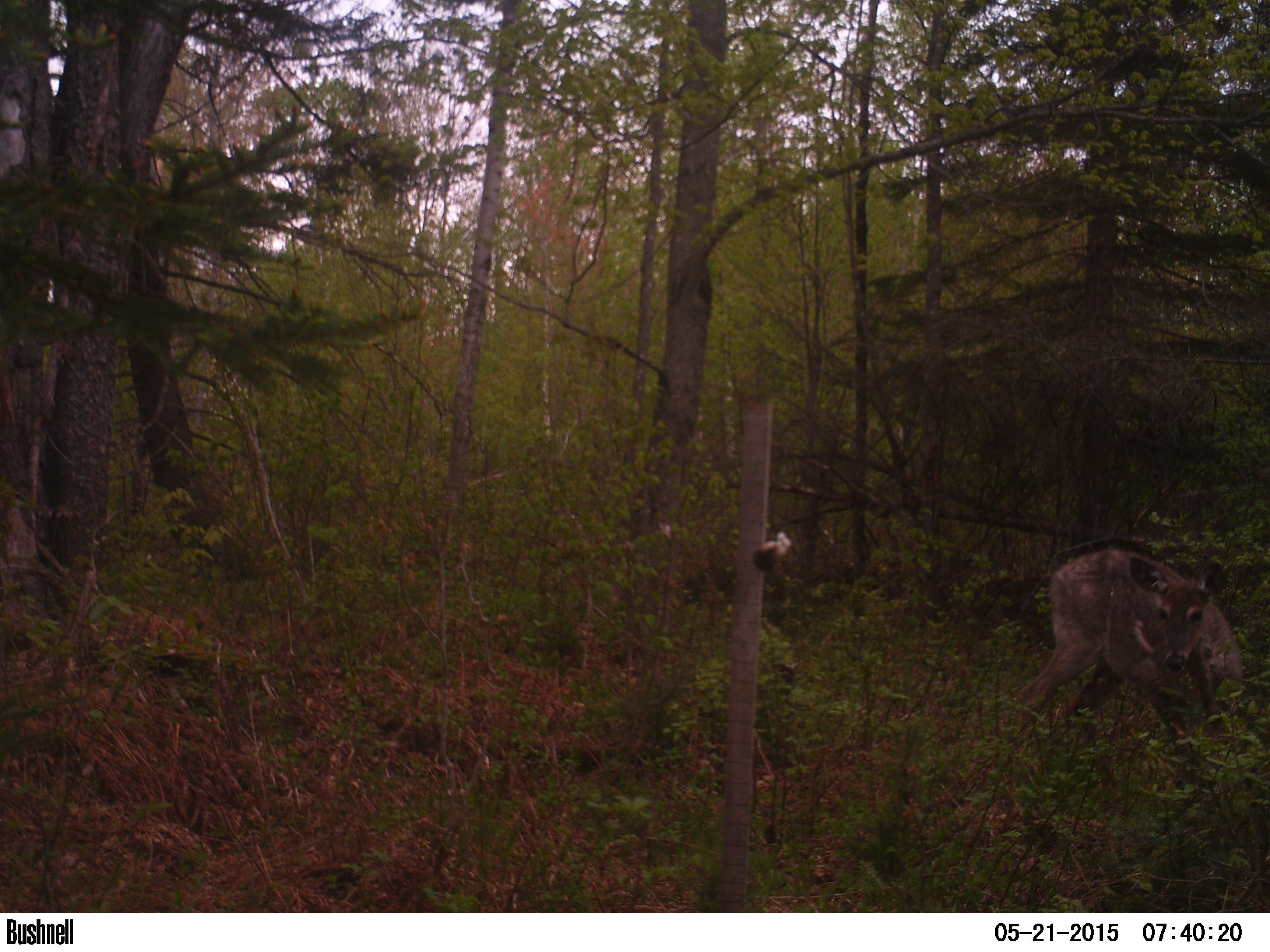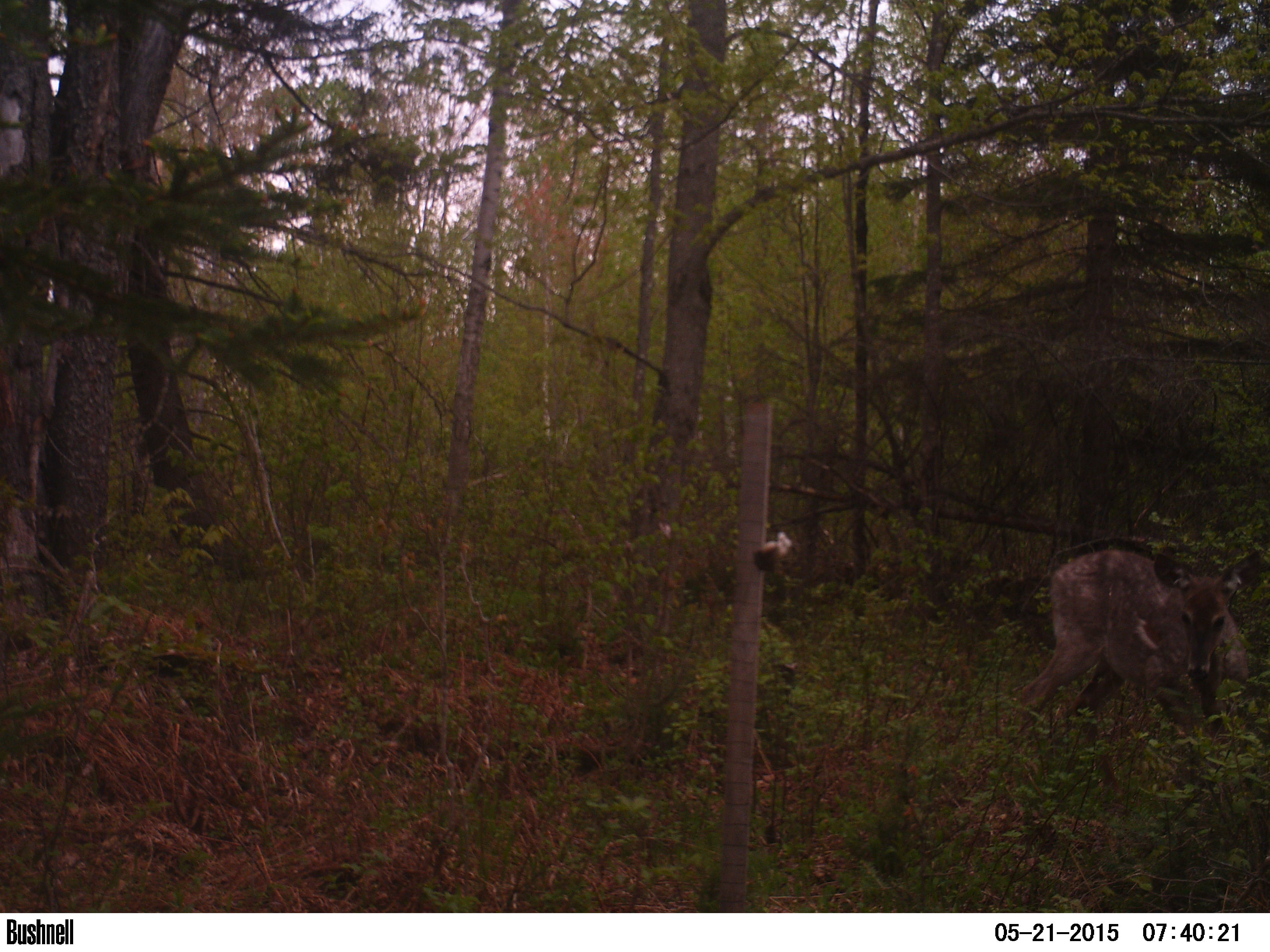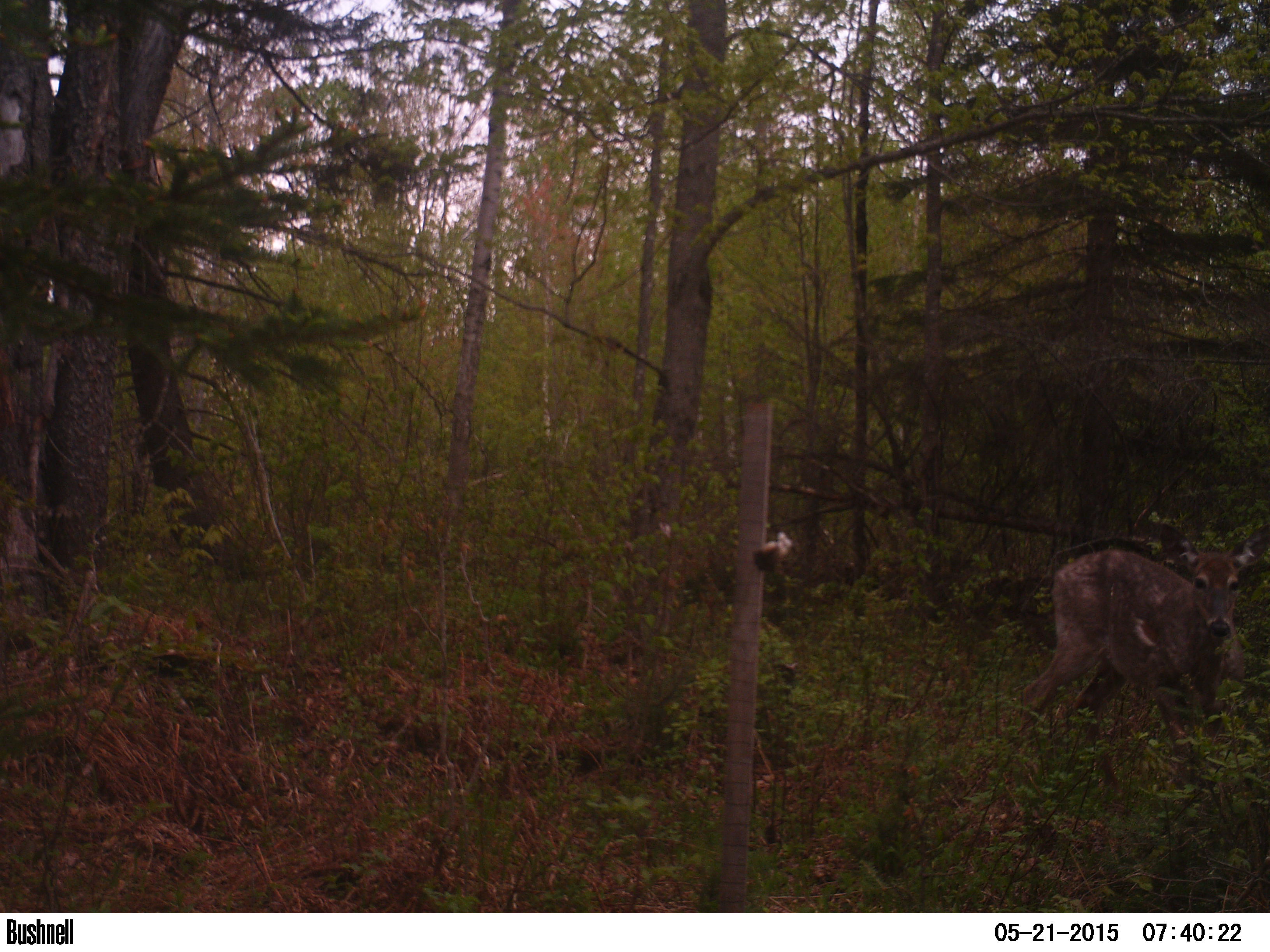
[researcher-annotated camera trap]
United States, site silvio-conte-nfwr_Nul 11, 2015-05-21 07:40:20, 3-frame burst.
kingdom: Animalia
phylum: Chordata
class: Mammalia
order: Artiodactyla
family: Cervidae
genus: Odocoileus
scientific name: Odocoileus virginianus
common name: white-tailed deer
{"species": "white-tailed deer (Odocoileus virginianus)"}